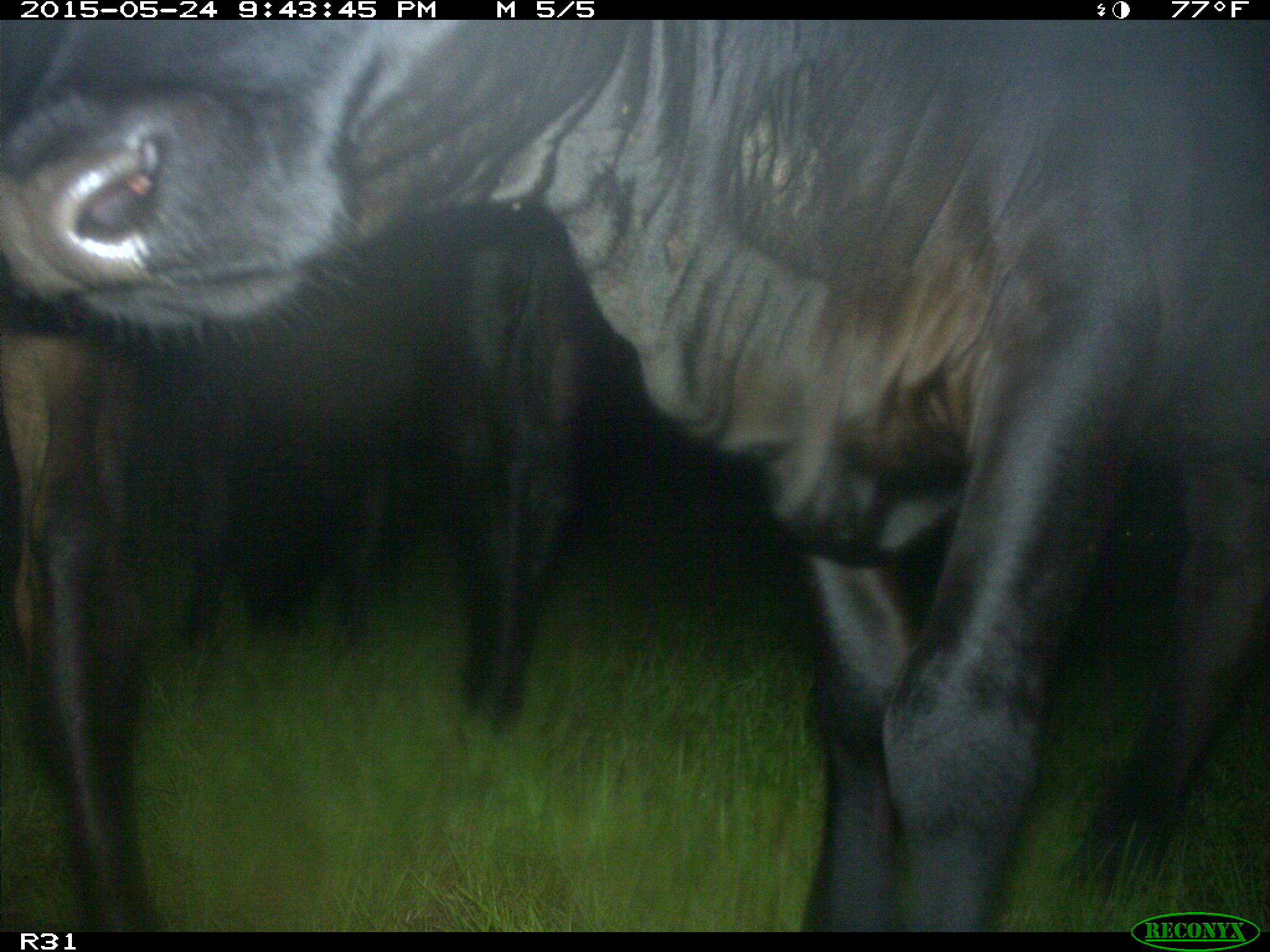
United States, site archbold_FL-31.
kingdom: Animalia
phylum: Chordata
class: Mammalia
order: Artiodactyla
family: Bovidae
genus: Bos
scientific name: Bos taurus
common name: domestic cow